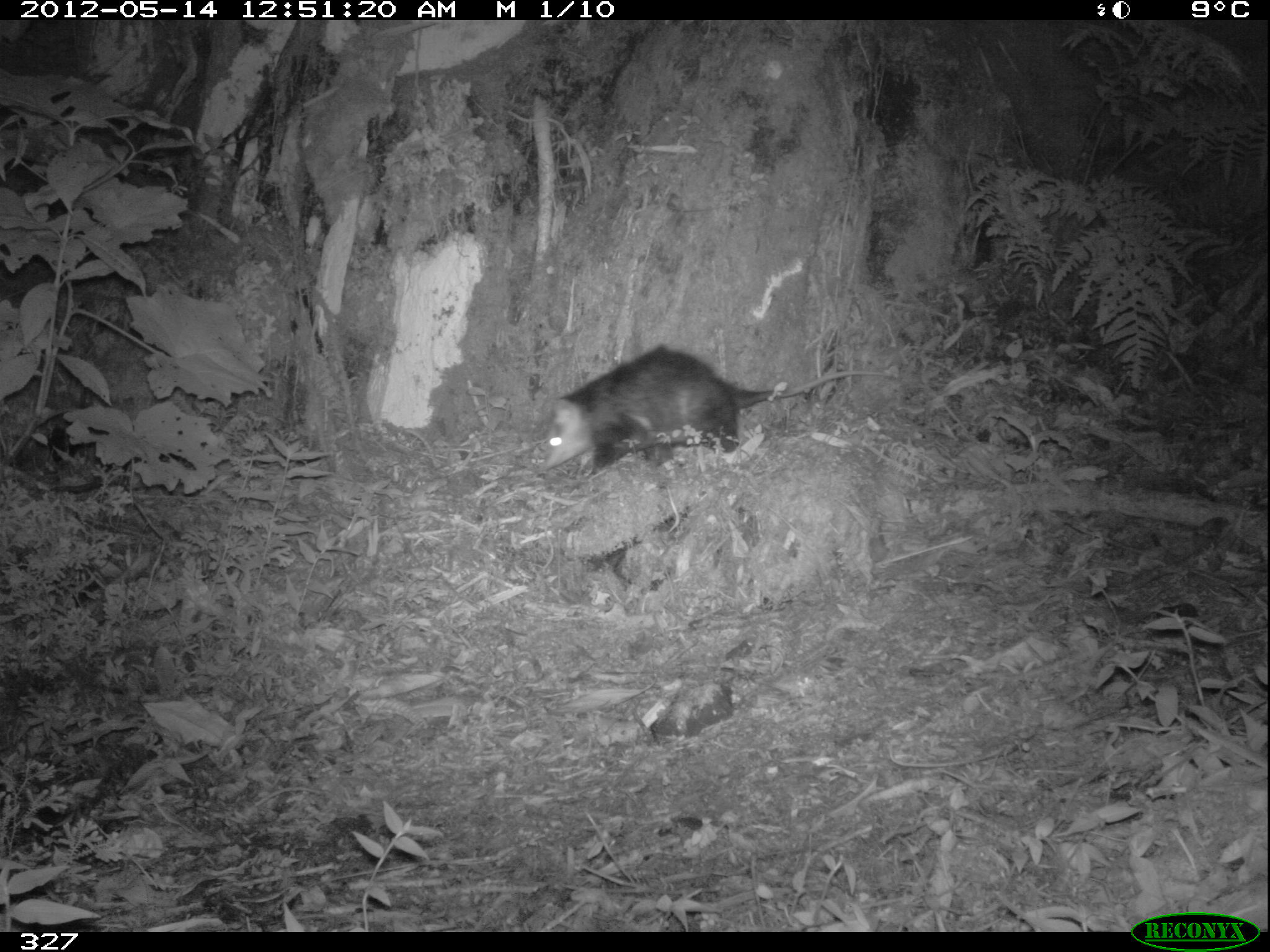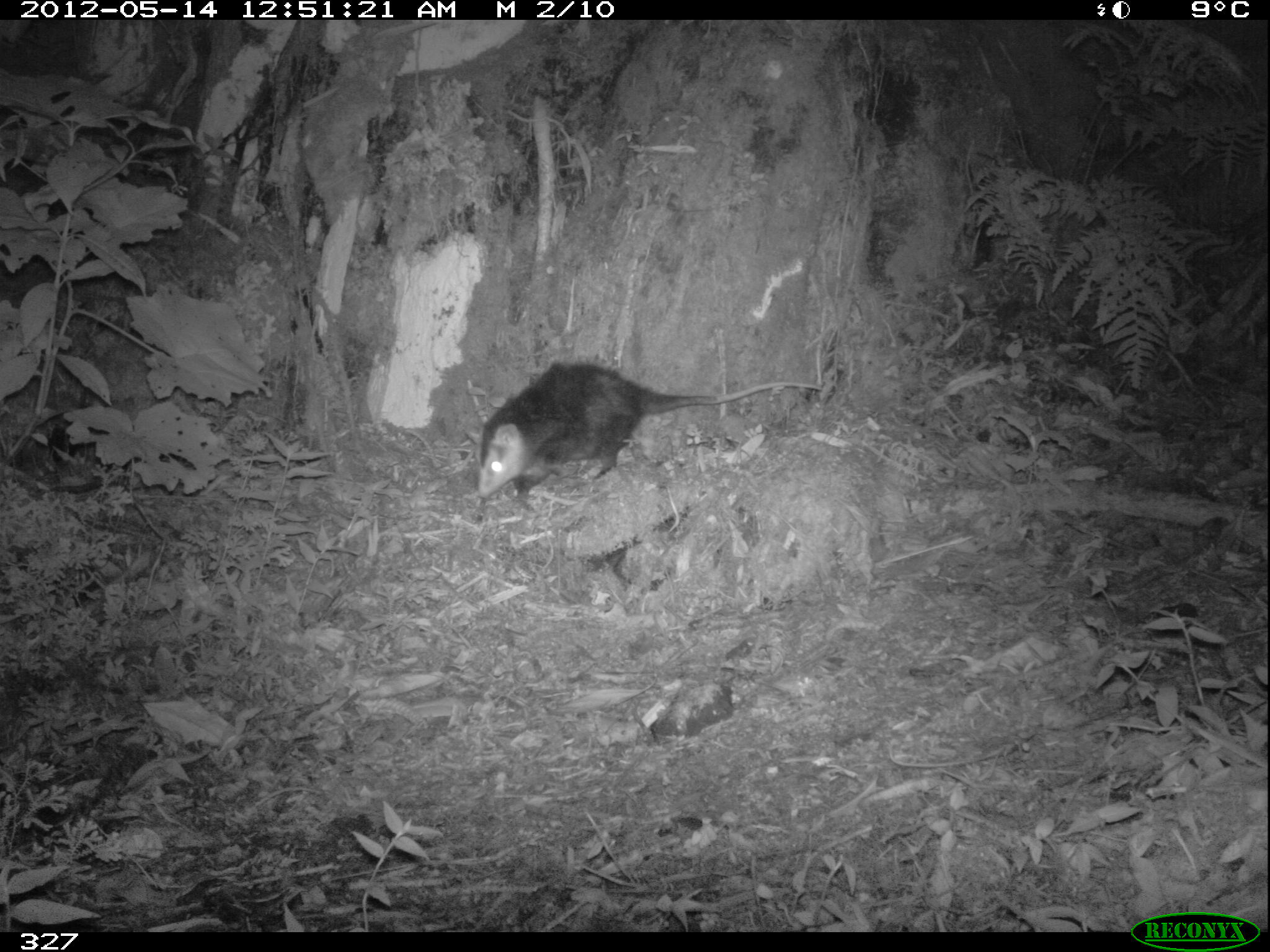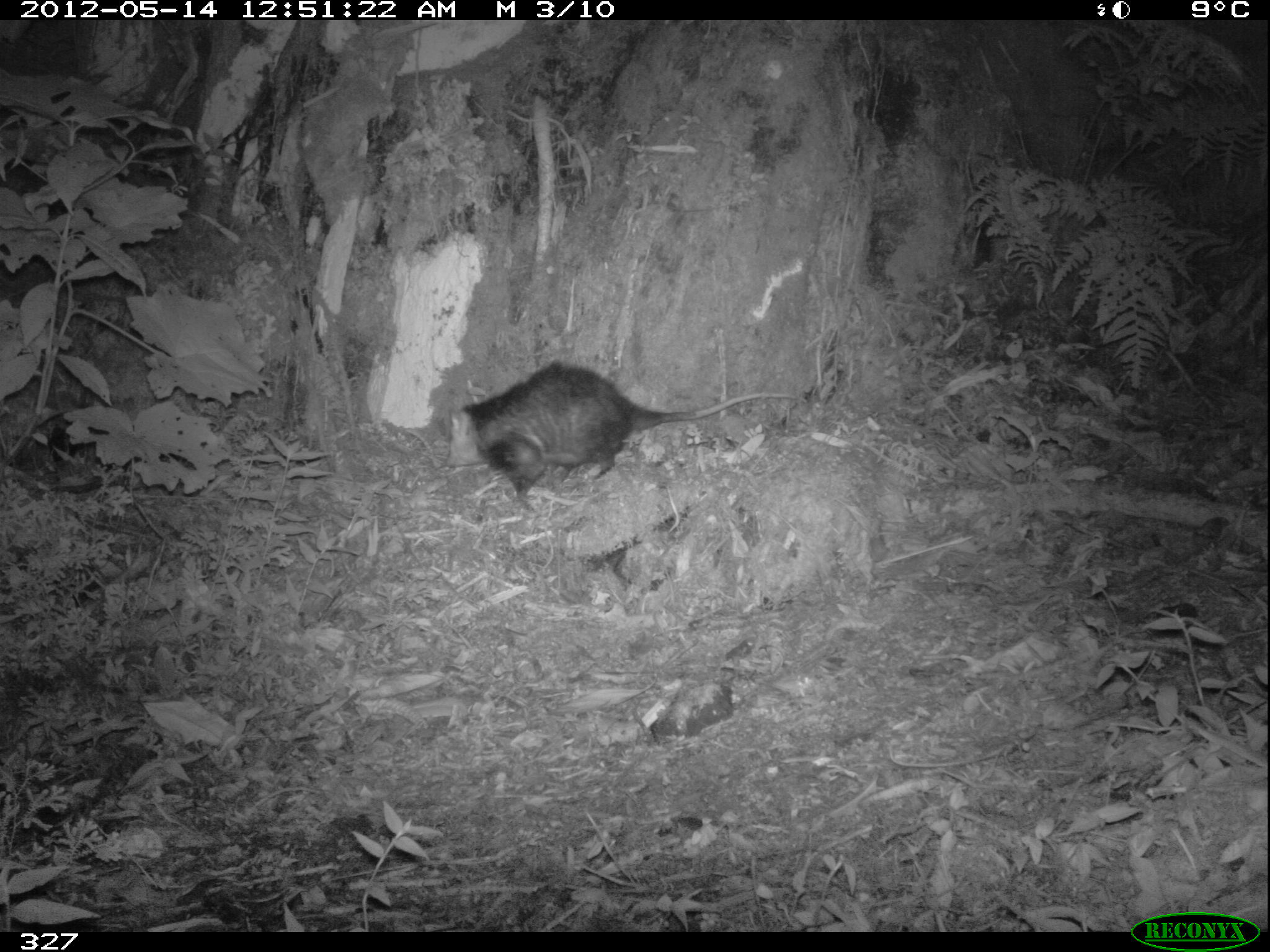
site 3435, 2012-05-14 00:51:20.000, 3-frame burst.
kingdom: Animalia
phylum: Chordata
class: Mammalia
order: Didelphimorphia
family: Didelphidae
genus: Didelphis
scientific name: Didelphis pernigra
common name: andean white-eared opossum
Didelphis pernigra (andean white-eared opossum).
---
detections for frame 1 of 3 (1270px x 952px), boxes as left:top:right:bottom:
didelphis pernigra: 541:344:894:477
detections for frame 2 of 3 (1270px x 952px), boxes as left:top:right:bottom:
didelphis pernigra: 471:361:821:502